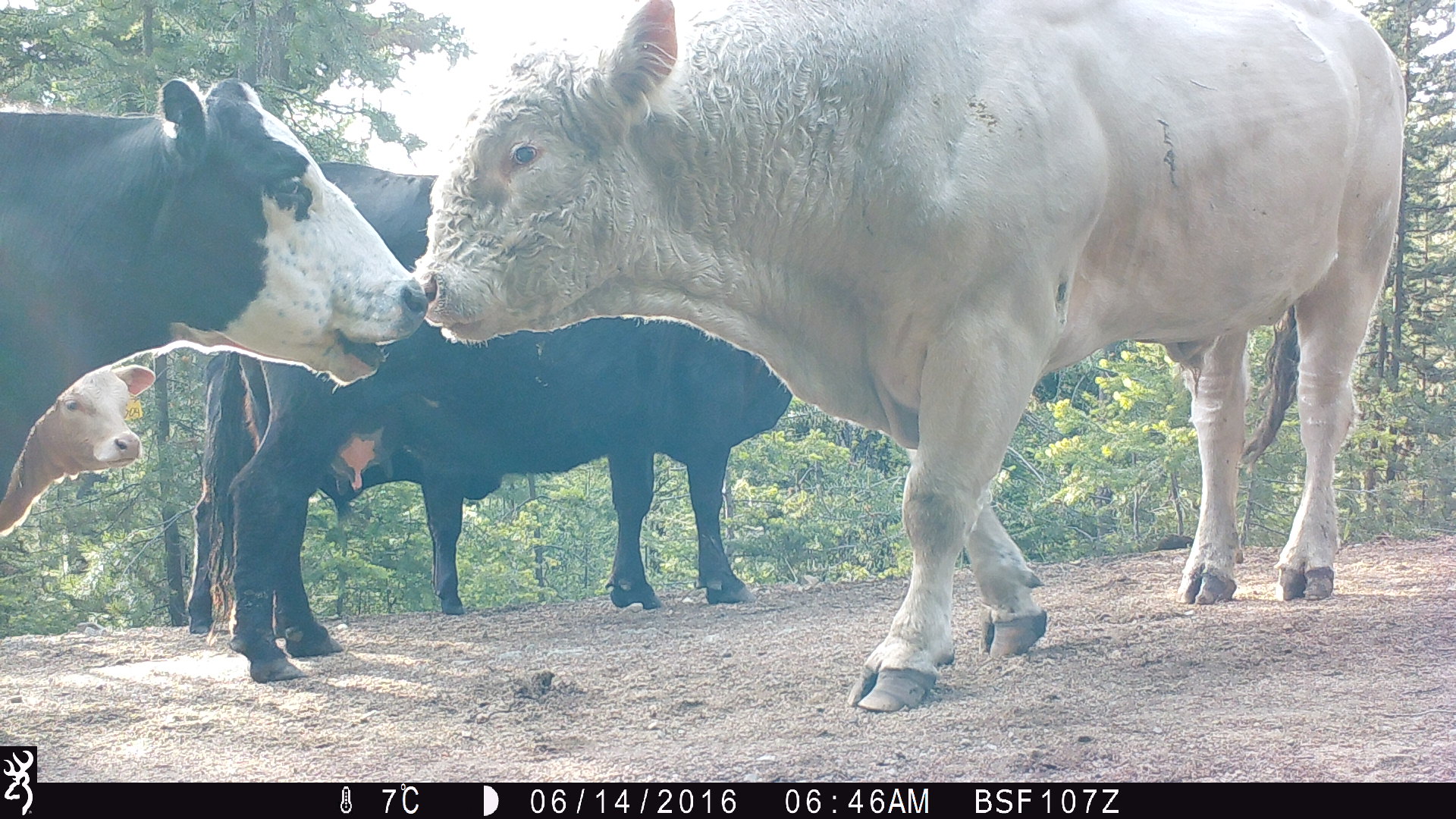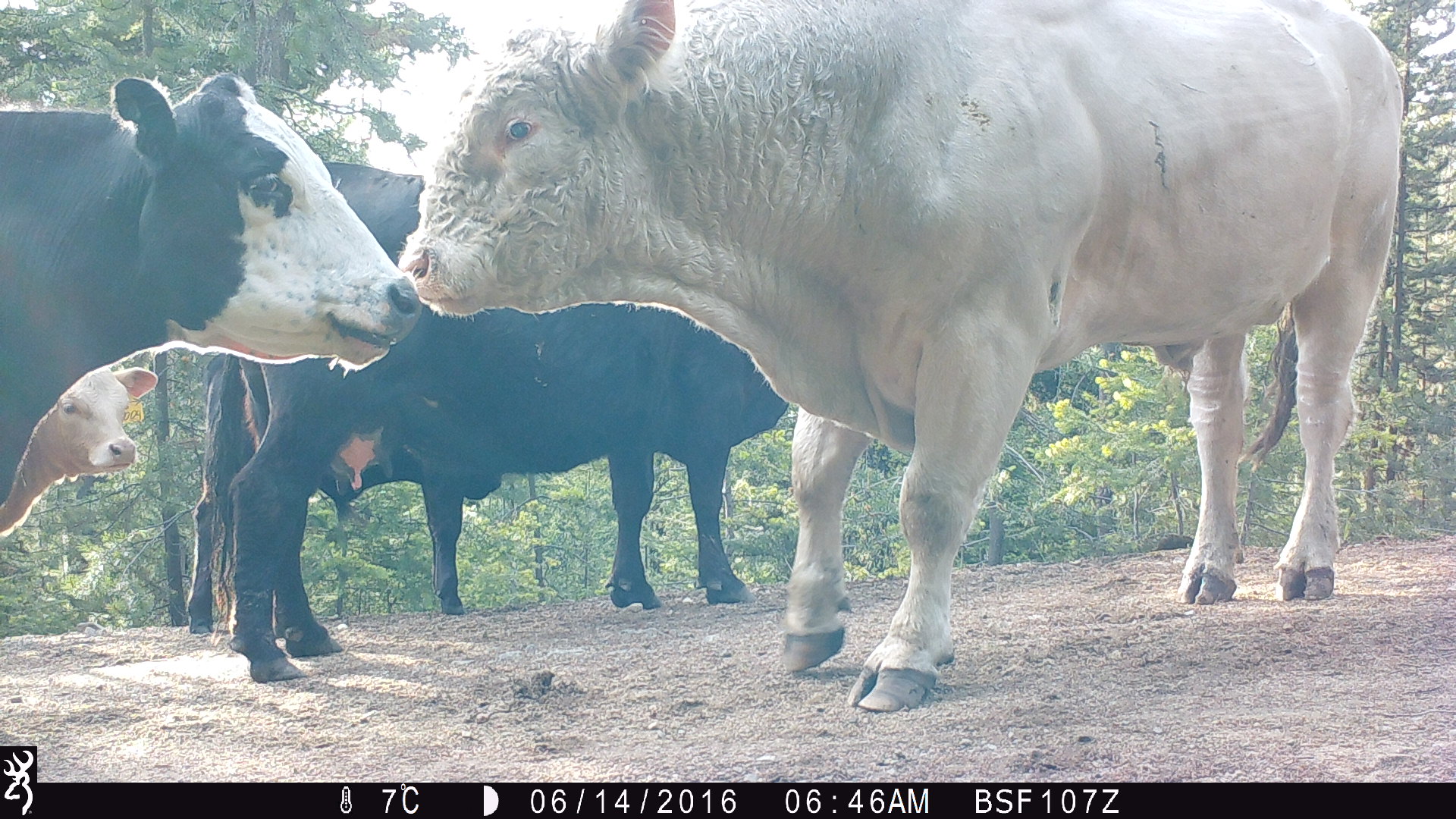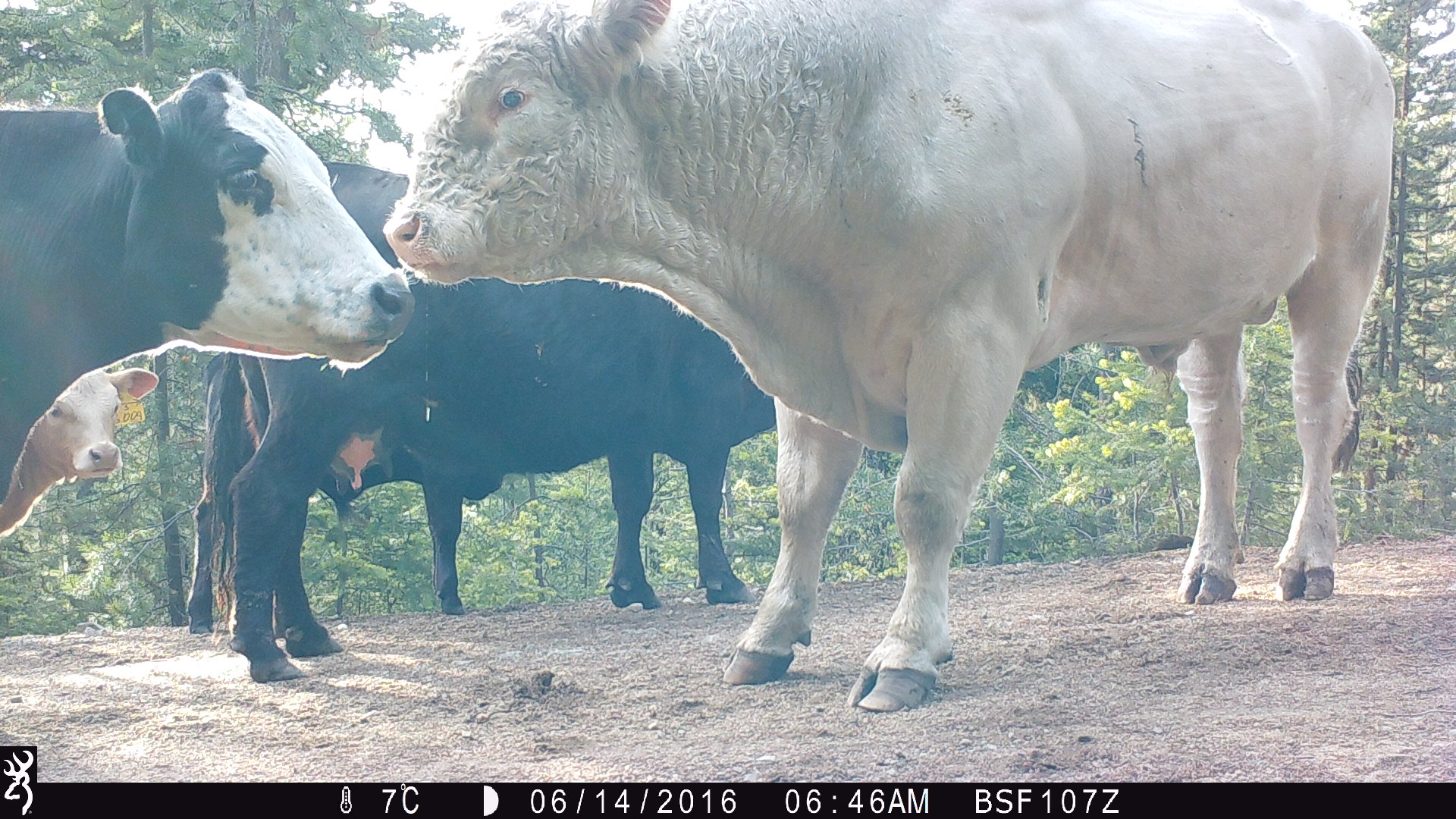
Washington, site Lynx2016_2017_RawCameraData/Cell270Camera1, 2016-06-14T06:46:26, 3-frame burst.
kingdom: Animalia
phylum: Chordata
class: Mammalia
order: Artiodactyla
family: Bovidae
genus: Bos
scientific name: Bos taurus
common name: domestic cattle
Domestic cattle (Bos taurus). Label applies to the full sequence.